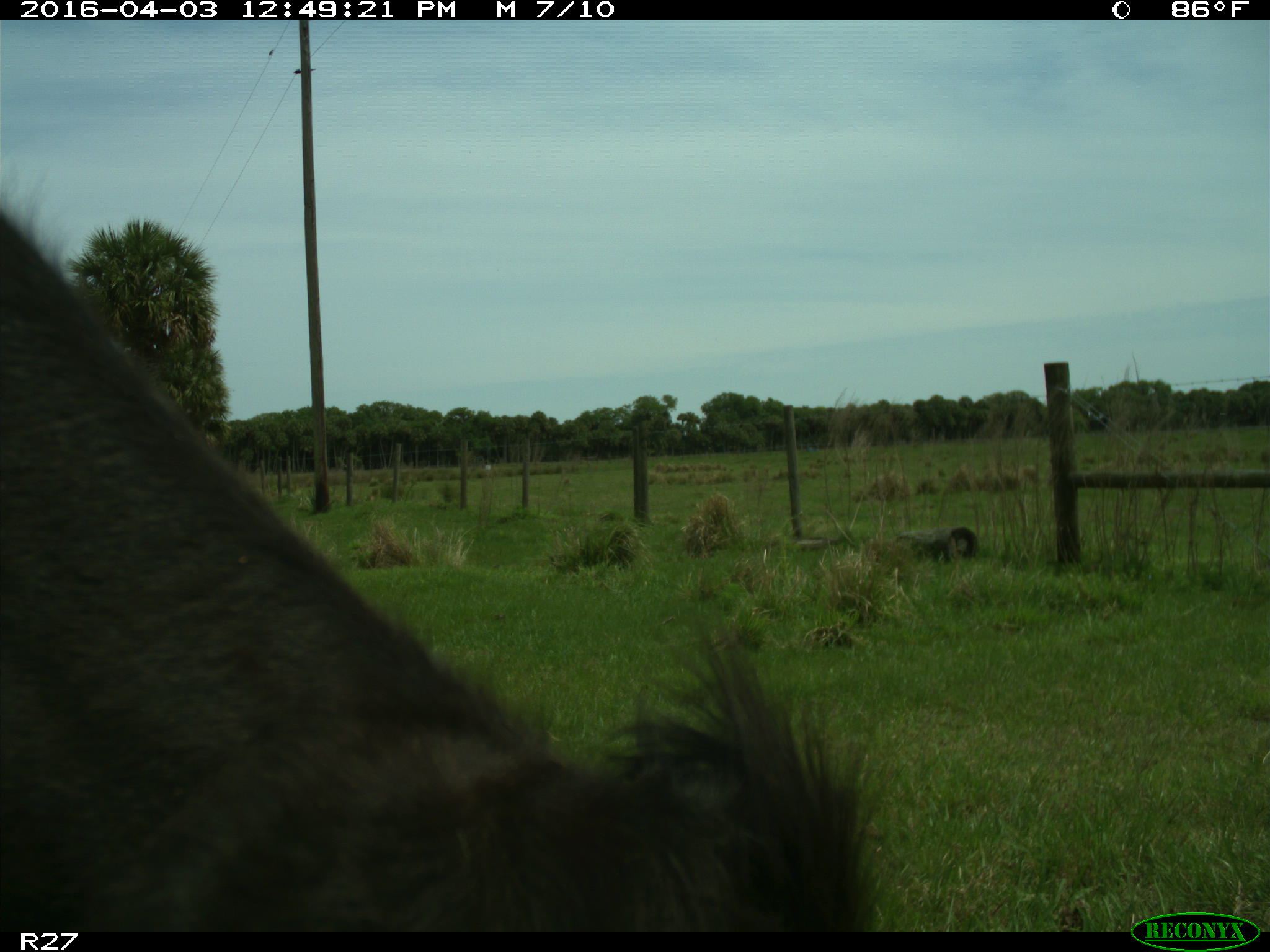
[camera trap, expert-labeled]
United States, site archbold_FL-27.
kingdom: Animalia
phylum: Chordata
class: Mammalia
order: Artiodactyla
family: Bovidae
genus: Bos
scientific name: Bos taurus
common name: domestic cow